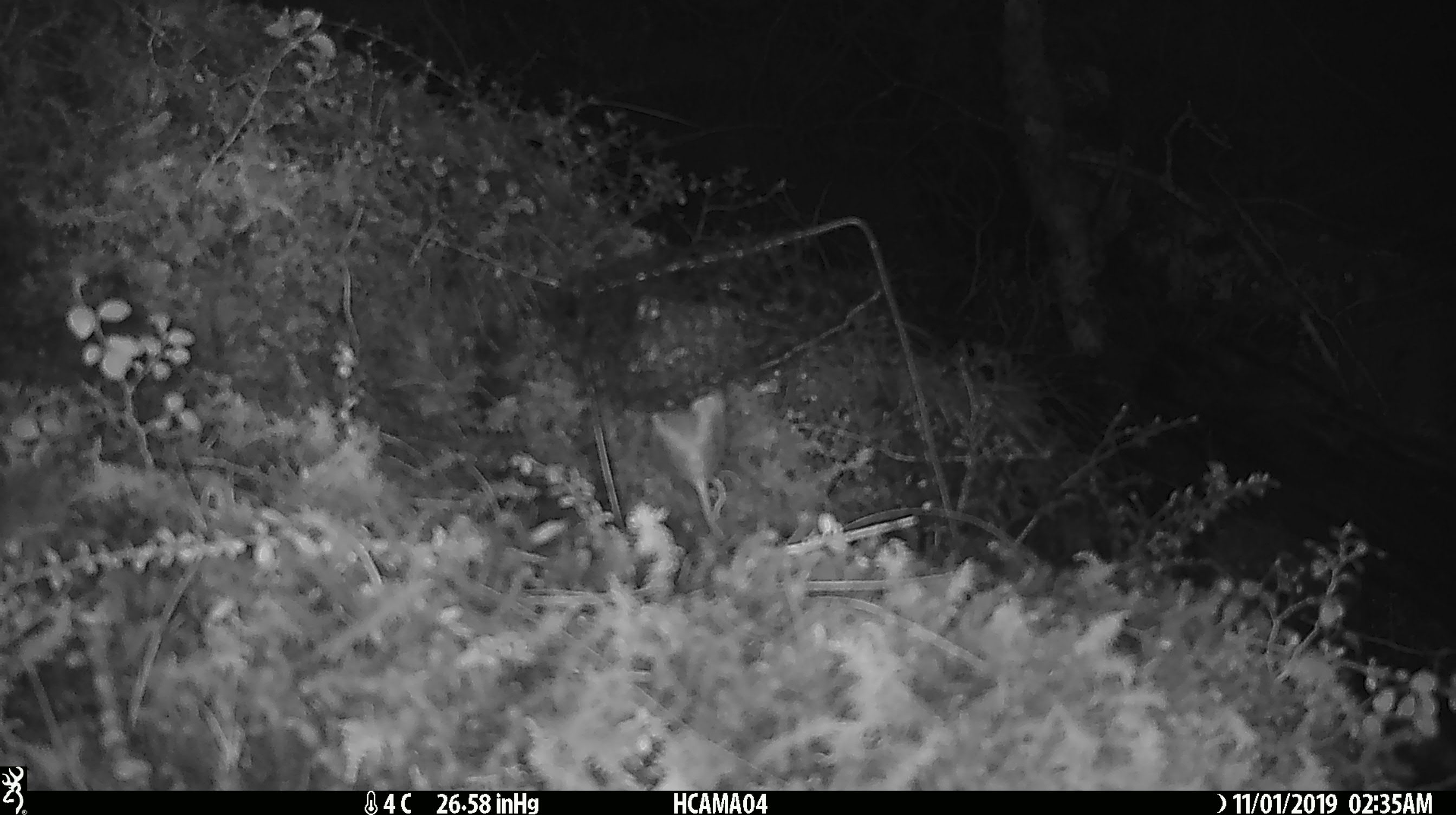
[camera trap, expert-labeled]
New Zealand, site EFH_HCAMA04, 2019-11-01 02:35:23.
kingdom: Animalia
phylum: Chordata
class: Mammalia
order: Rodentia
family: Muridae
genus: Mus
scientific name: Mus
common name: mouse